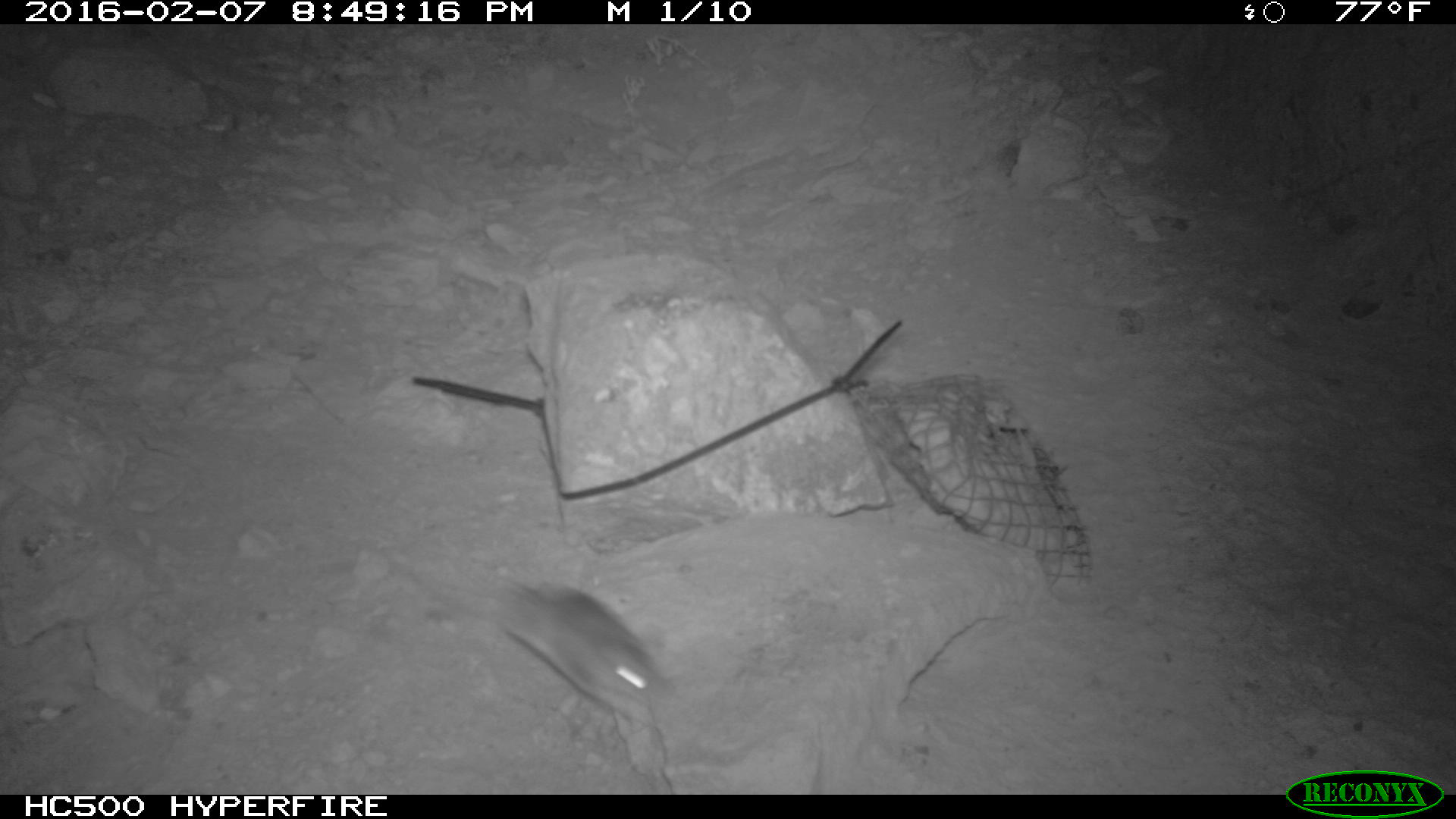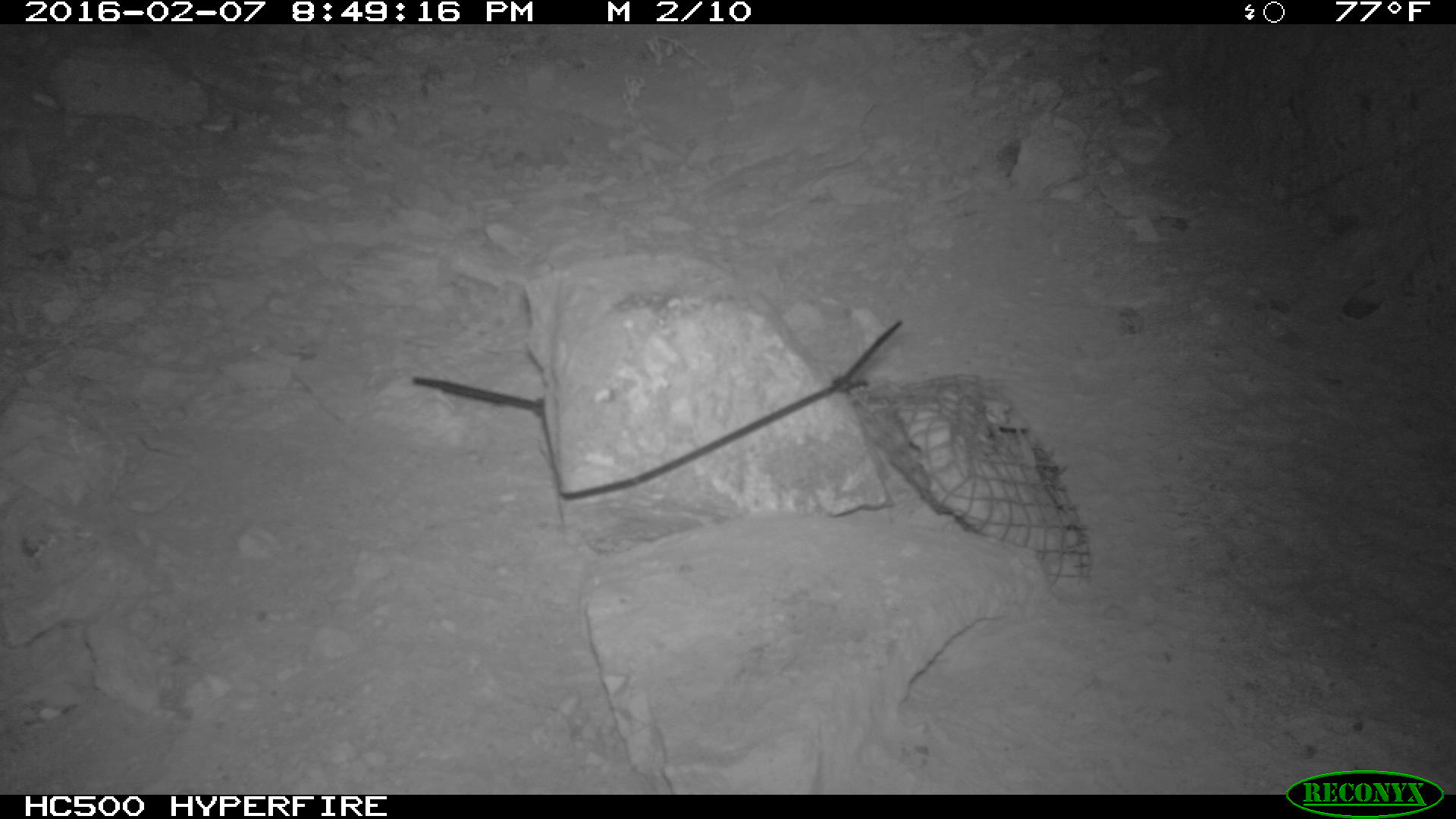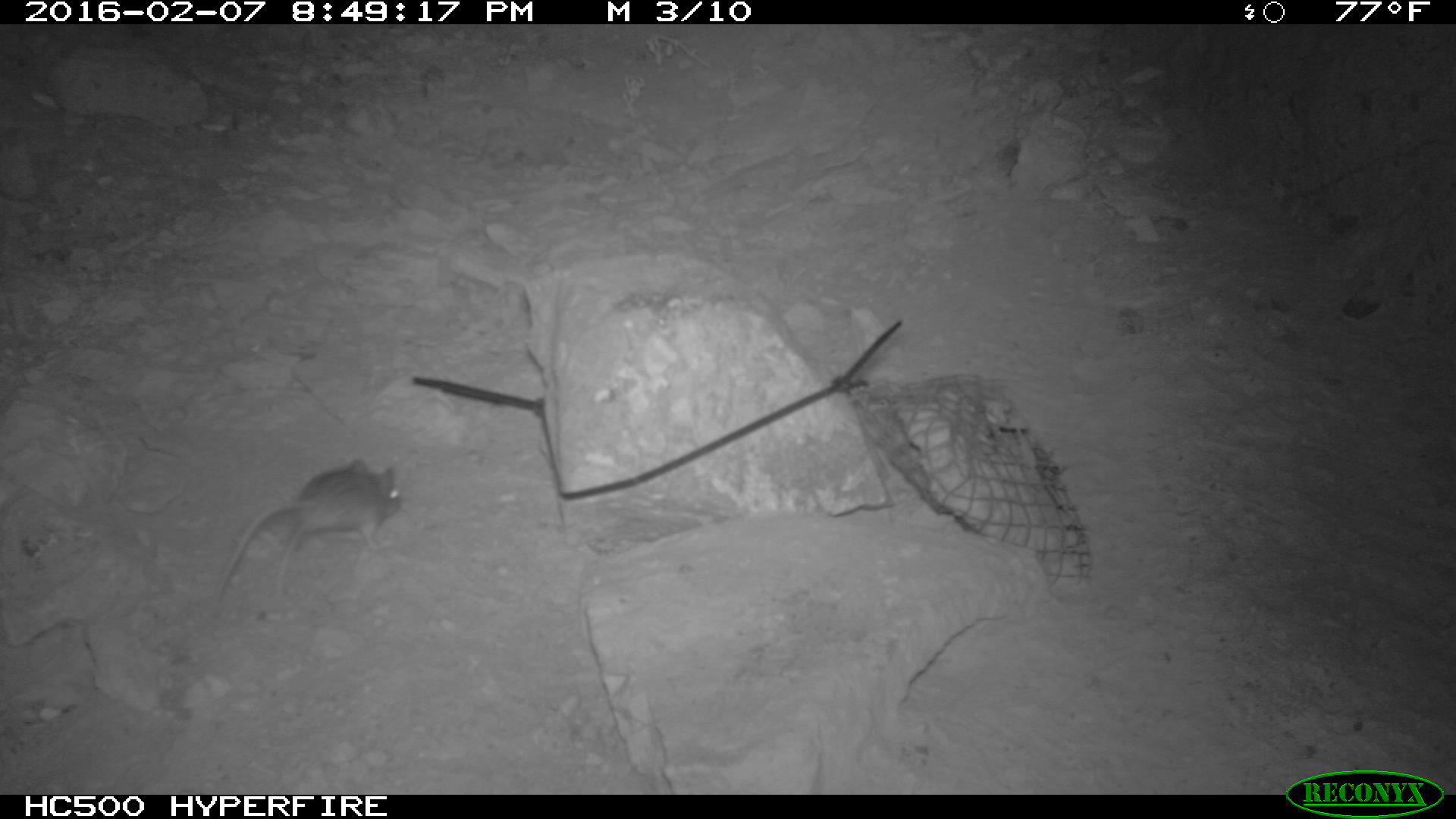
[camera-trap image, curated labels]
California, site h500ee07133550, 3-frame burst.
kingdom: Animalia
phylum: Chordata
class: Mammalia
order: Rodentia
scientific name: Rodentia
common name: rodent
Rodent (Rodentia).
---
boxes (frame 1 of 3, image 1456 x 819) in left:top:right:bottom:
rodent: 488:578:674:719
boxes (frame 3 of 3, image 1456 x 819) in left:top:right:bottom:
rodent: 215:457:402:603